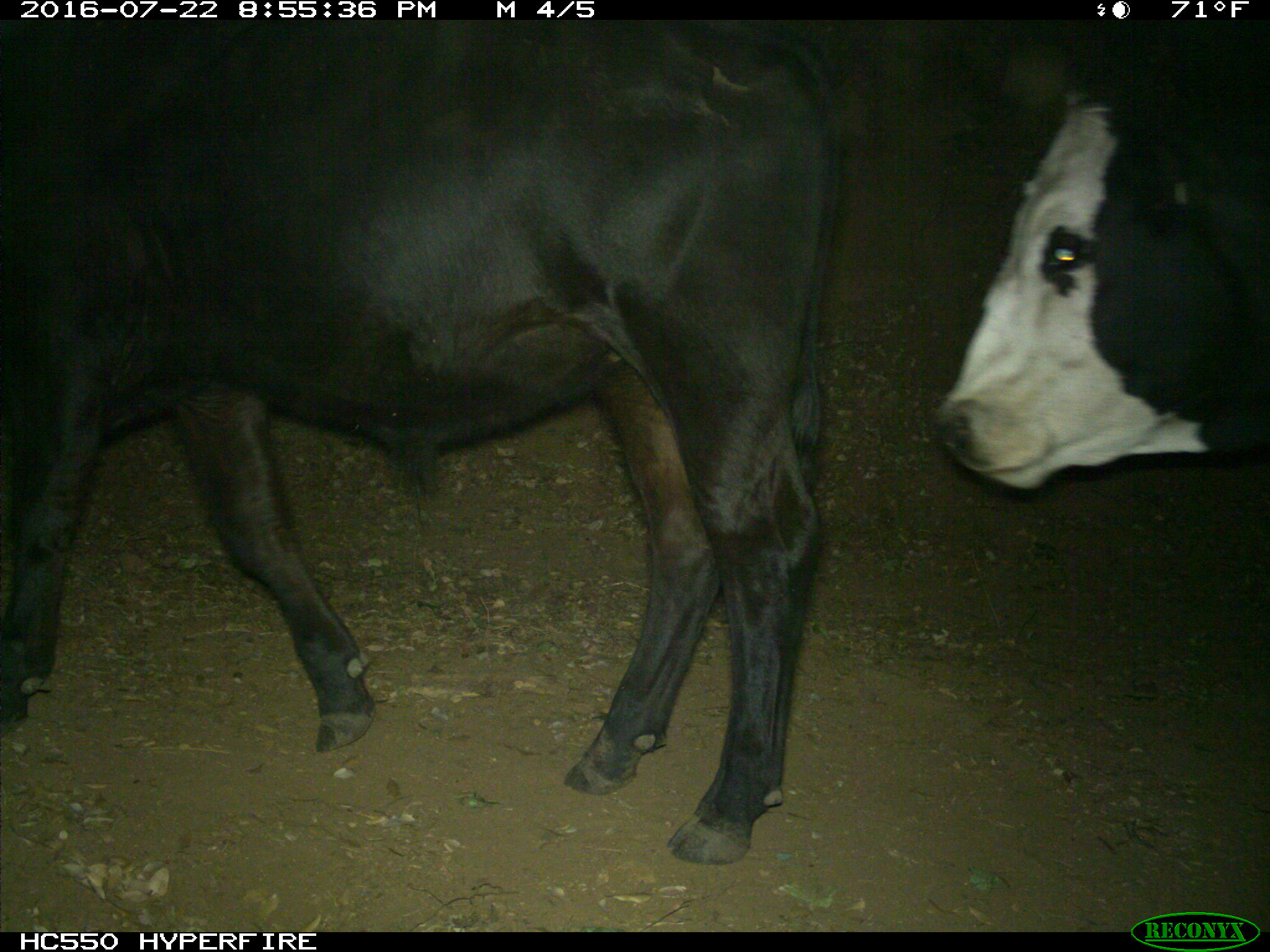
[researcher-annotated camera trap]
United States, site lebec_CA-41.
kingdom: Animalia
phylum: Chordata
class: Mammalia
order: Artiodactyla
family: Bovidae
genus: Bos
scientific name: Bos taurus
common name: domestic cow